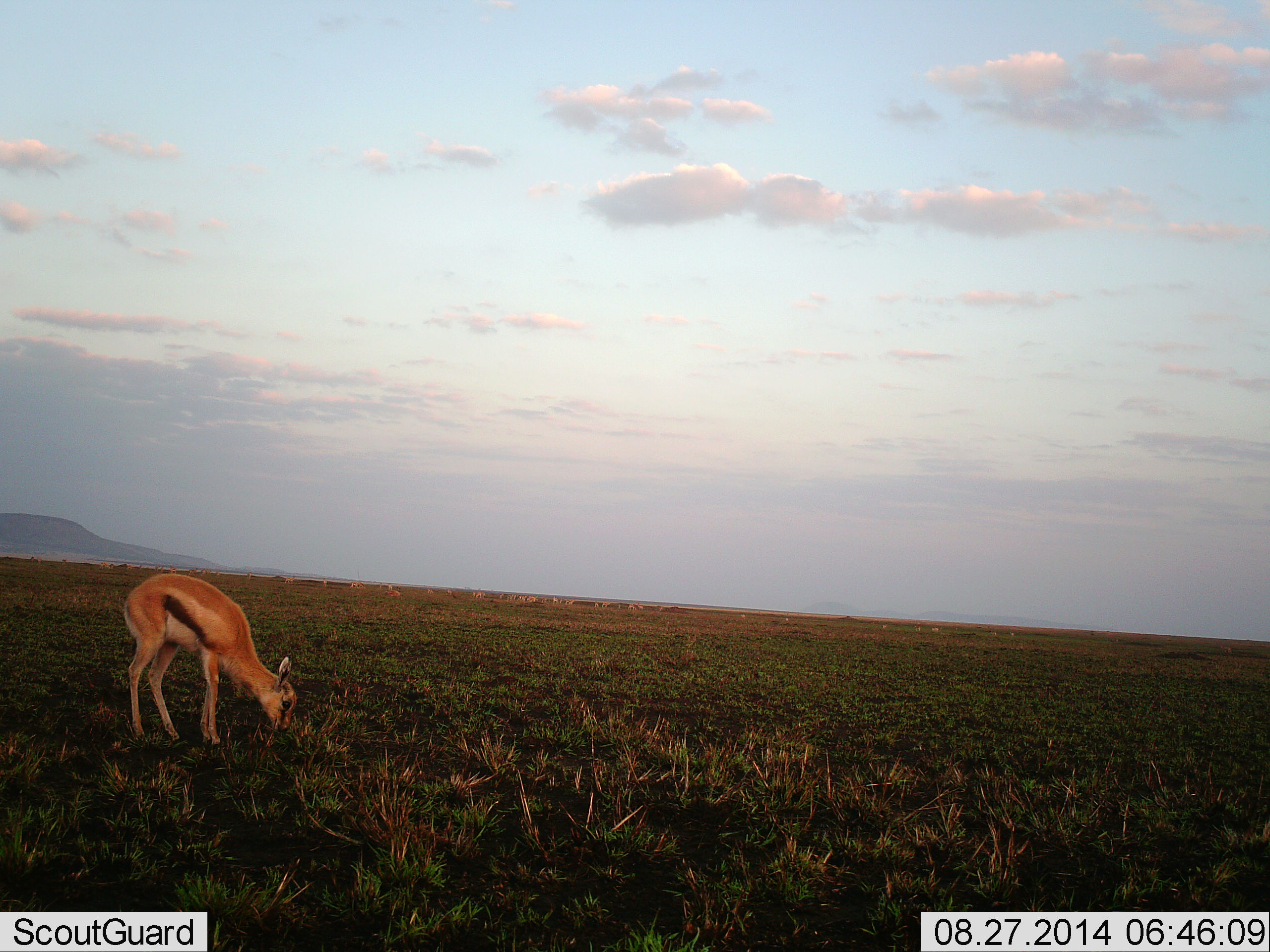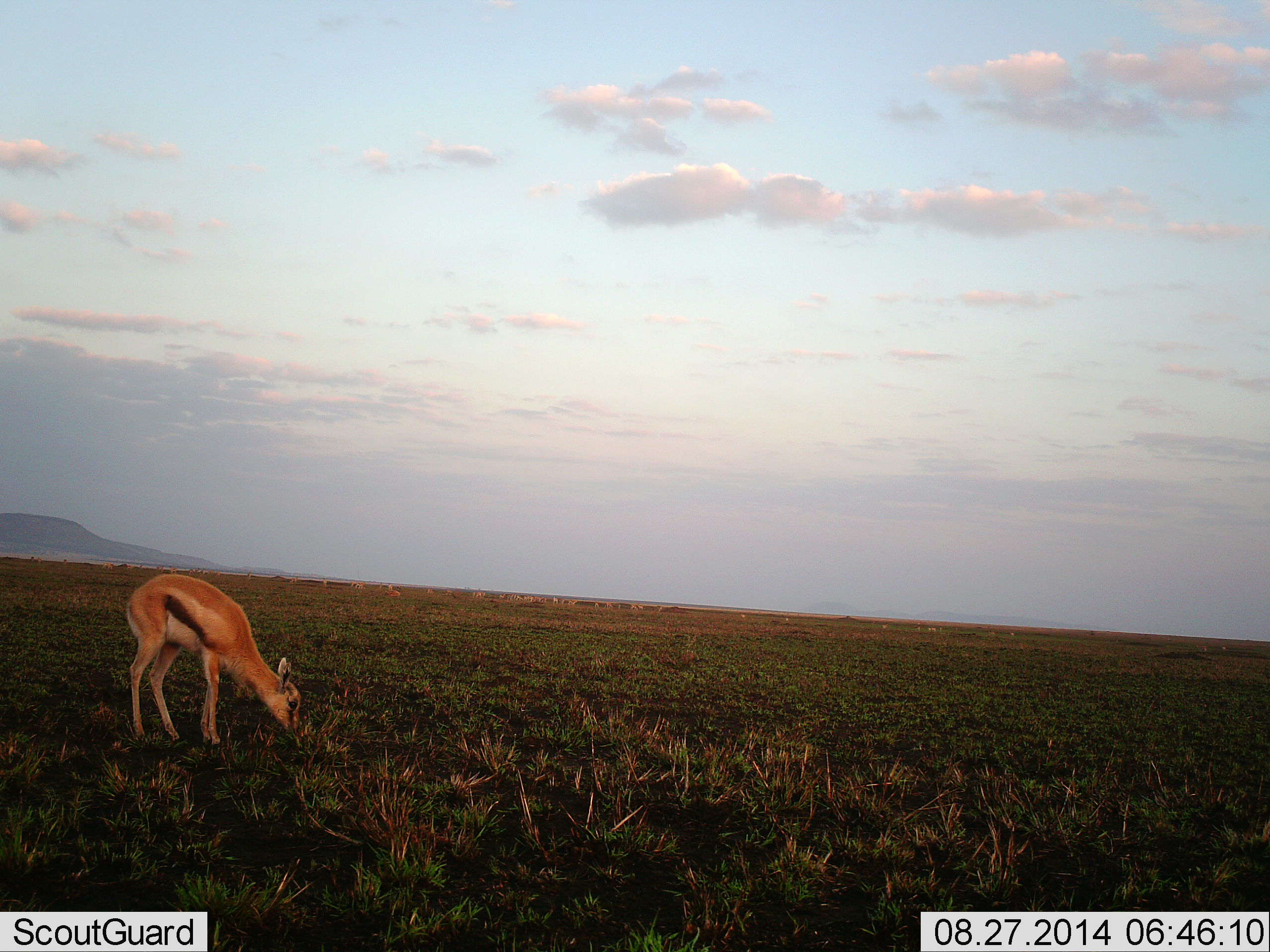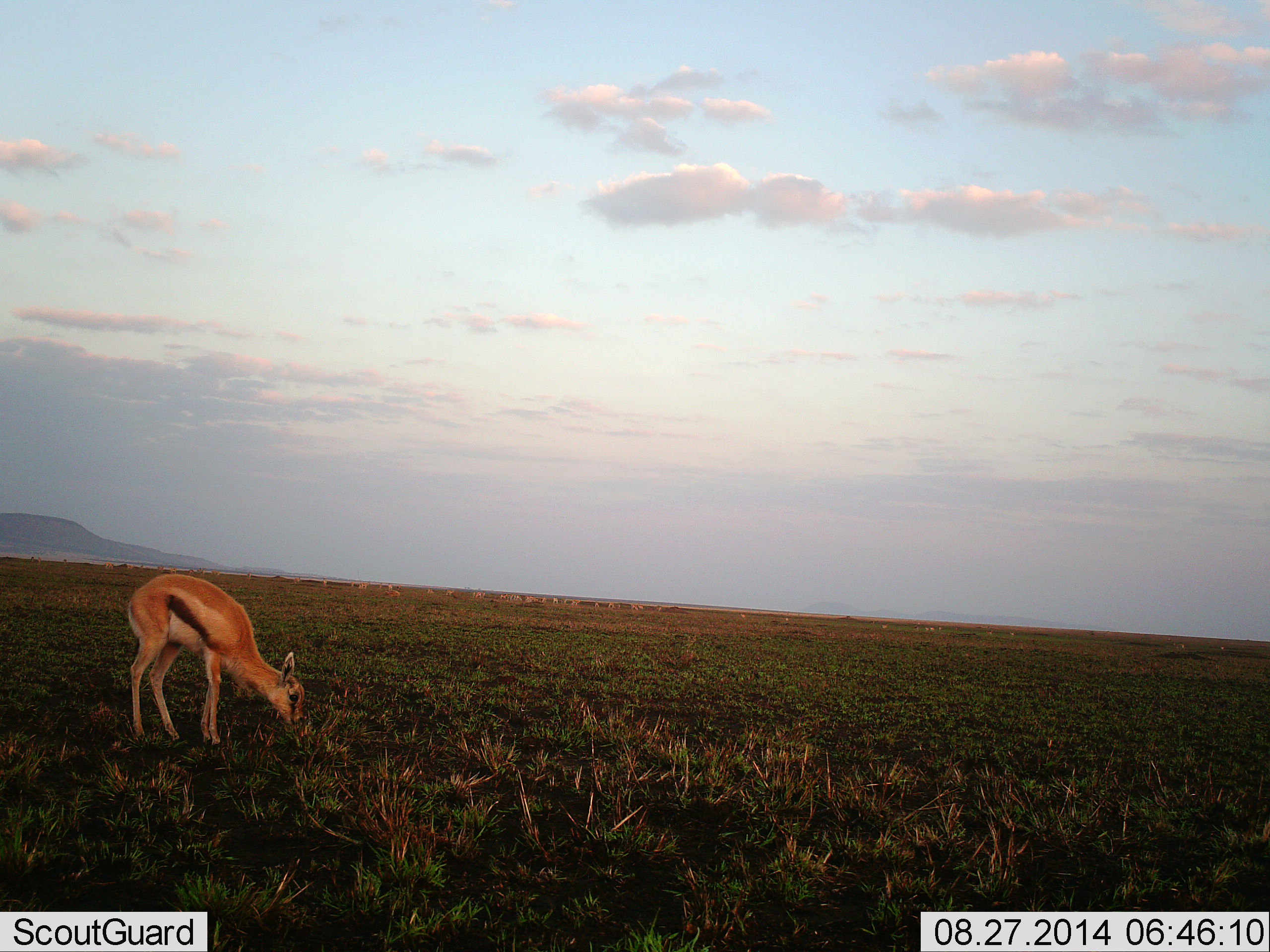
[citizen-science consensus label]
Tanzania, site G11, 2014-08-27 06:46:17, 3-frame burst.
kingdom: Animalia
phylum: Chordata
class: Mammalia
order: Artiodactyla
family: Bovidae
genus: Eudorcas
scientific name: Eudorcas thomsonii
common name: thomson's gazelle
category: gazellethomsons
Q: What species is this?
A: Gazellethomsons (thomson's gazelle) (Eudorcas thomsonii).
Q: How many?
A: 1.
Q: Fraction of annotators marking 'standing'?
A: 20%.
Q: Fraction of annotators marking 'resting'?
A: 0%.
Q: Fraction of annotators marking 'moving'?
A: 0%.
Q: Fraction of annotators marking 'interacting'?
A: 0%.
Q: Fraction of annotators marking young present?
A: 20%.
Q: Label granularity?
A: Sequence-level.